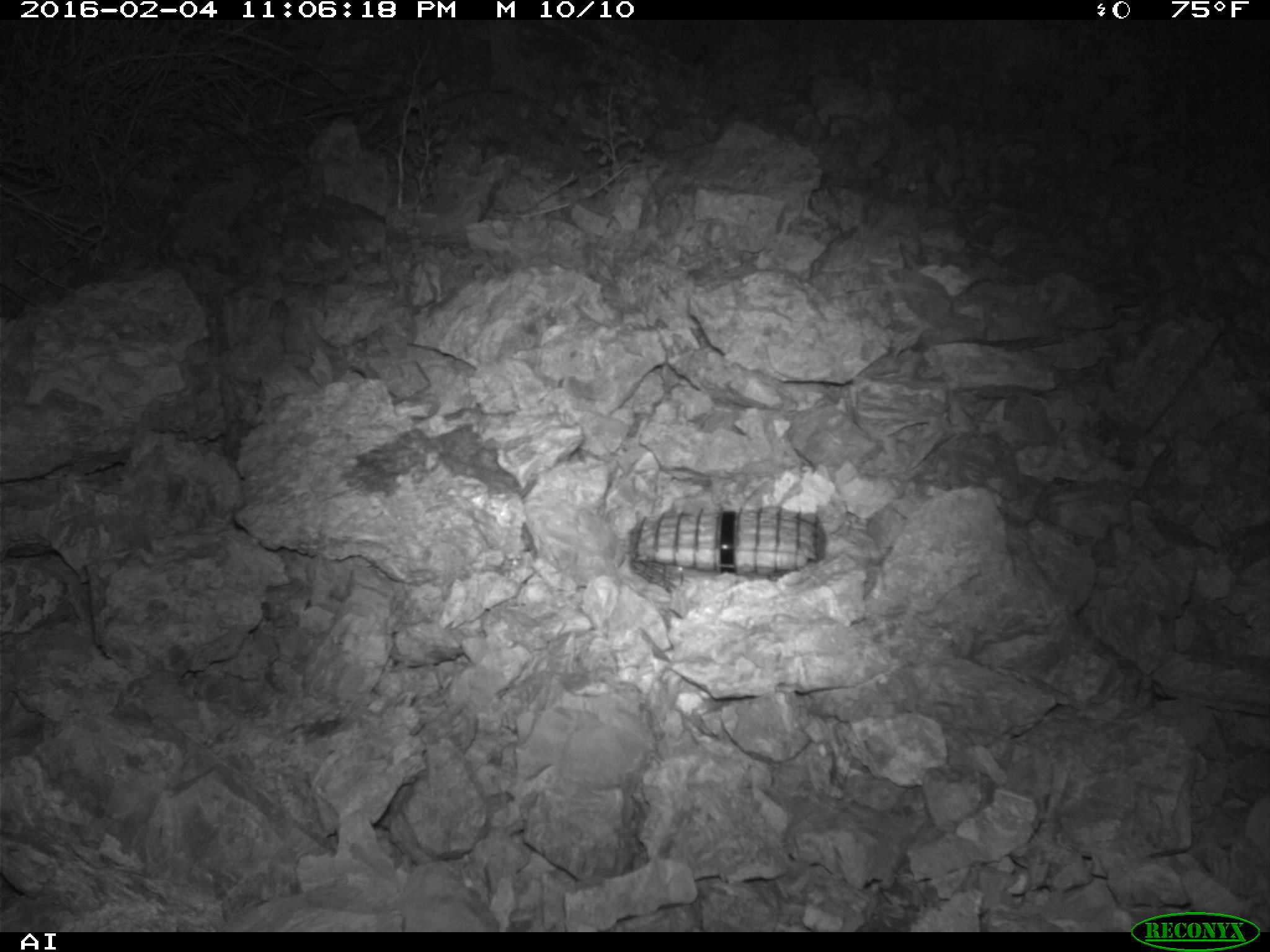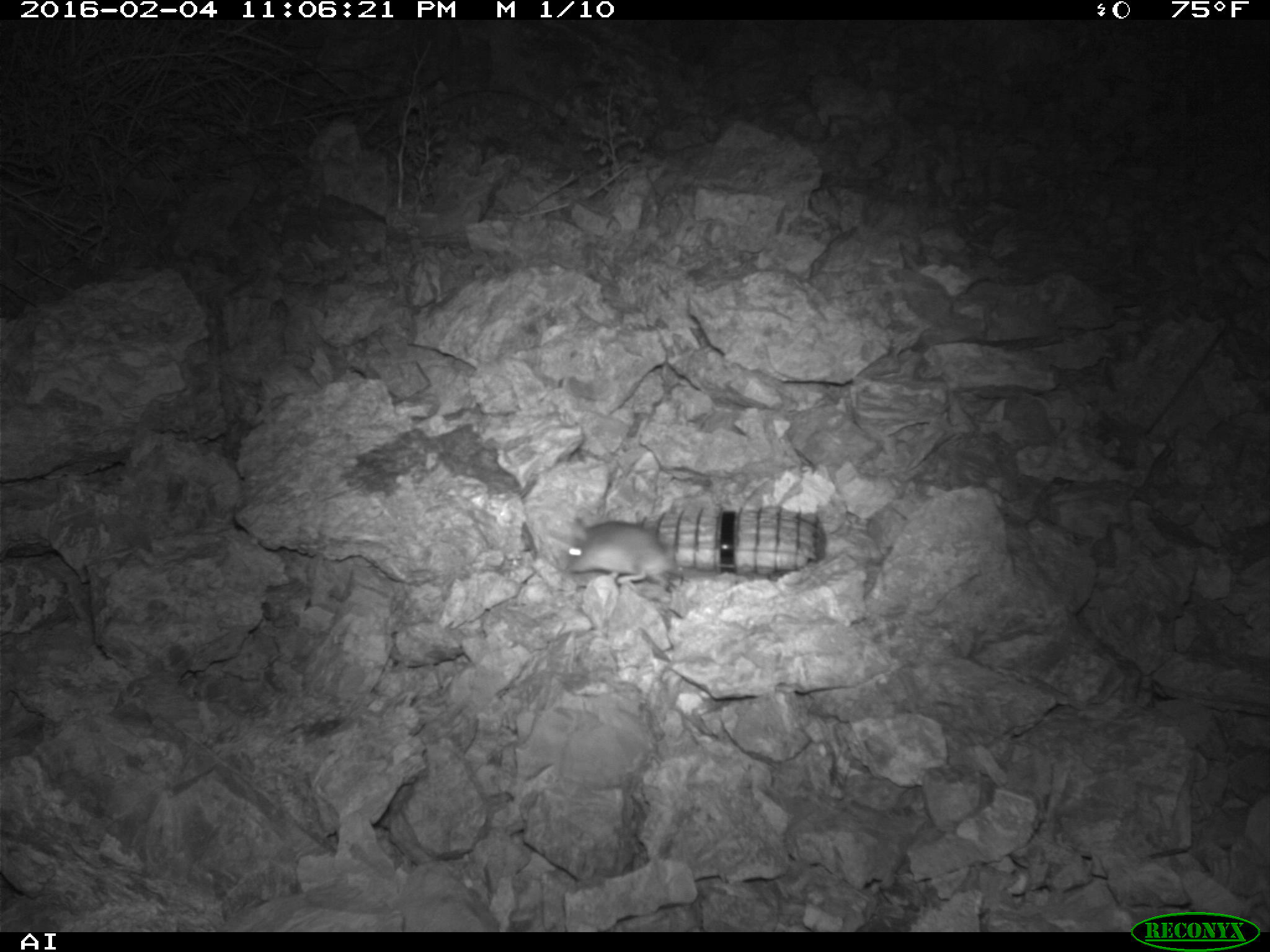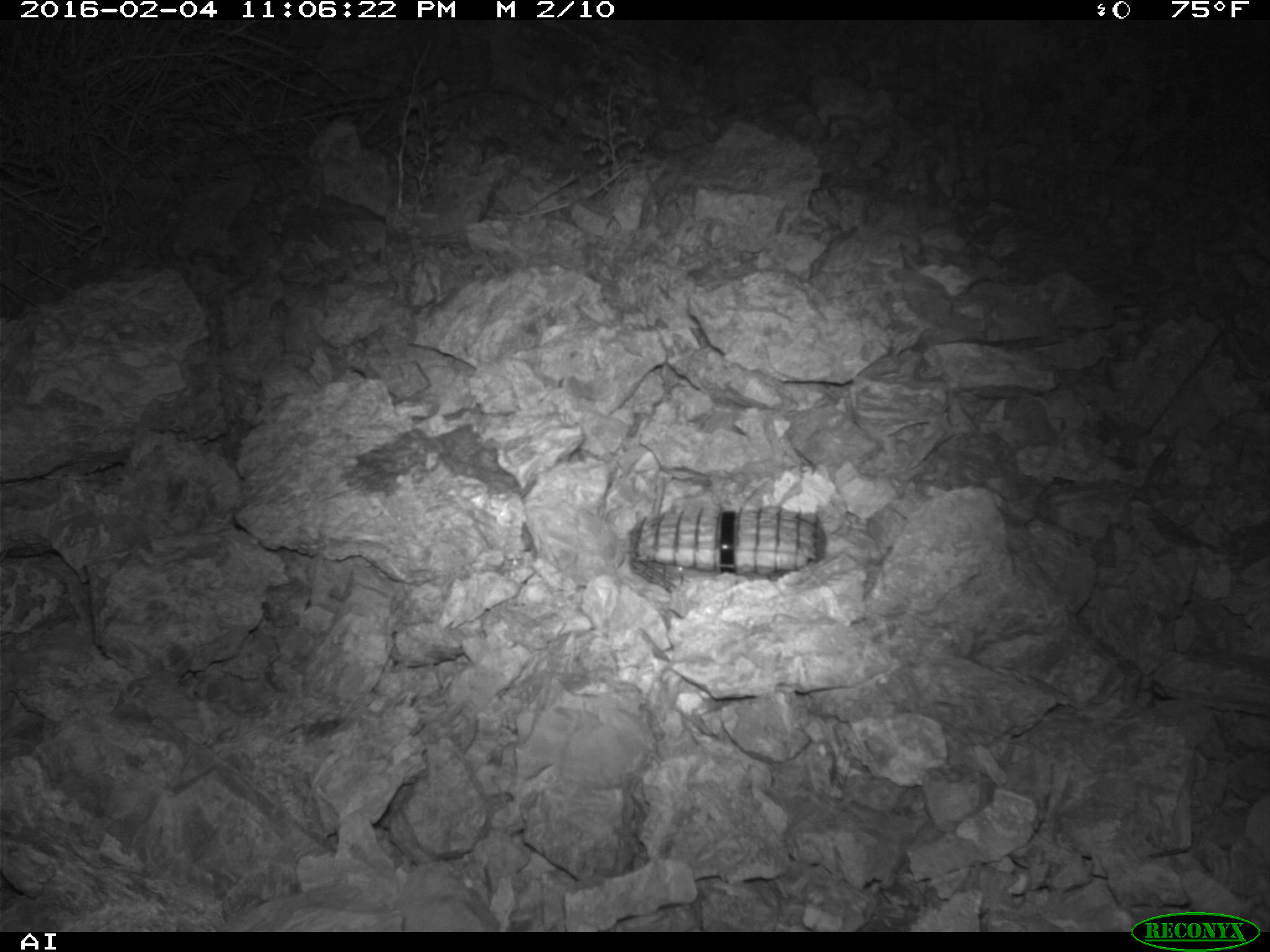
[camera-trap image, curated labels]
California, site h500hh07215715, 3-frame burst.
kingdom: Animalia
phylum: Chordata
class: Mammalia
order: Rodentia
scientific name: Rodentia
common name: rodent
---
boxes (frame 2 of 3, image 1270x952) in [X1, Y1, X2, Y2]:
rodent: [567, 517, 715, 583]